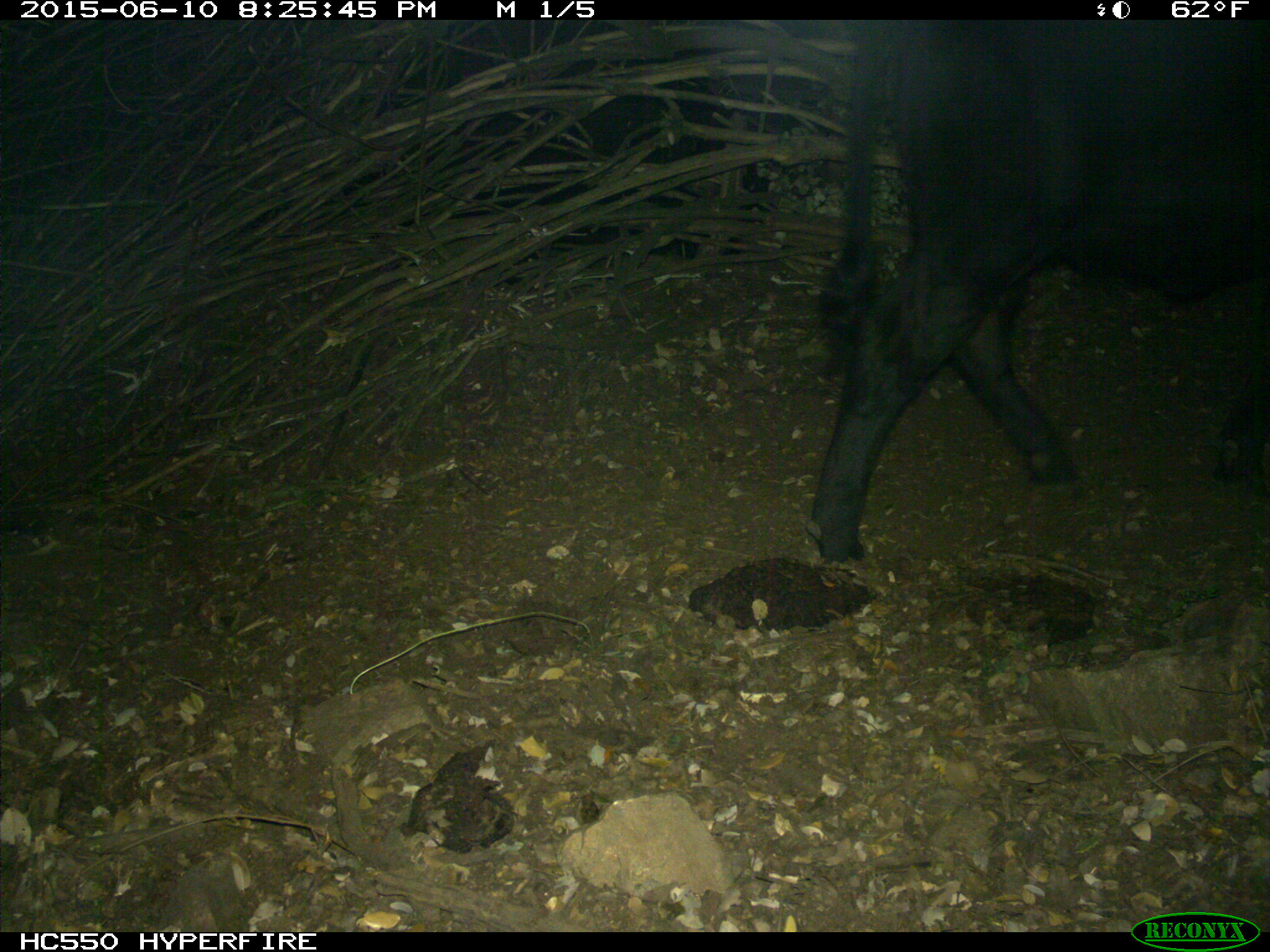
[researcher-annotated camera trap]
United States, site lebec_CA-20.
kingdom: Animalia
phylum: Chordata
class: Mammalia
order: Artiodactyla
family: Bovidae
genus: Bos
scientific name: Bos taurus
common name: domestic cow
Bos taurus (domestic cow).